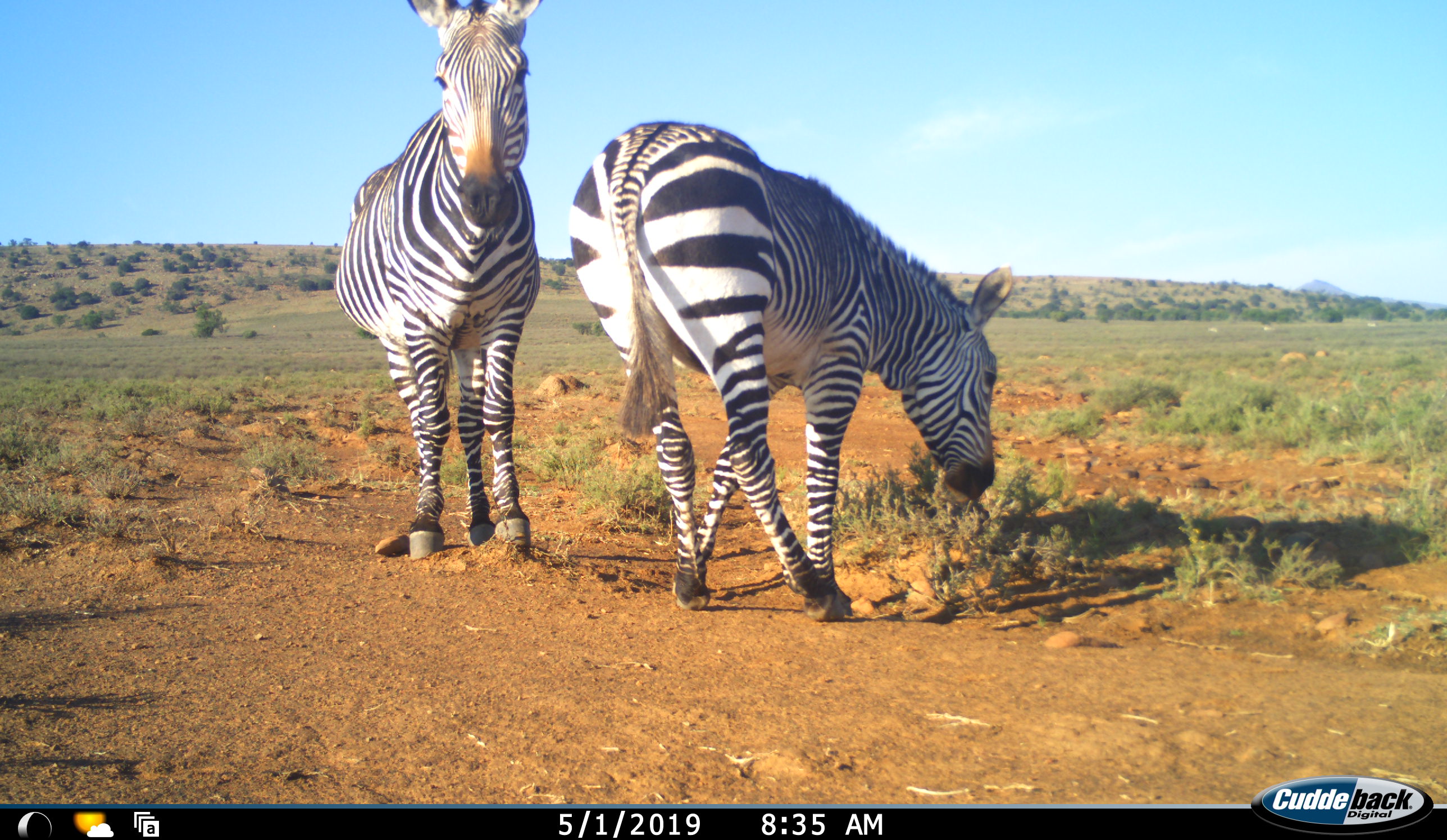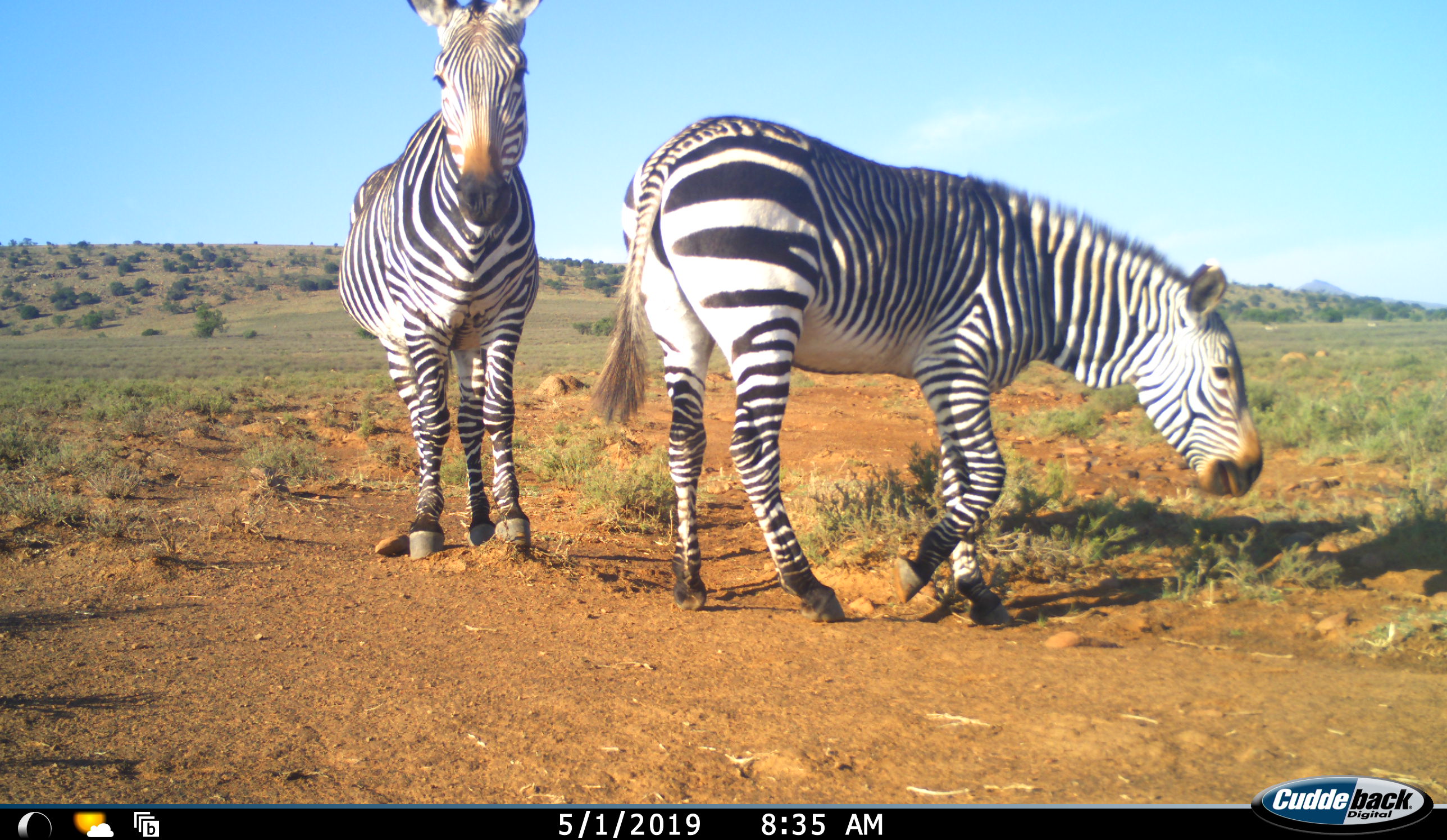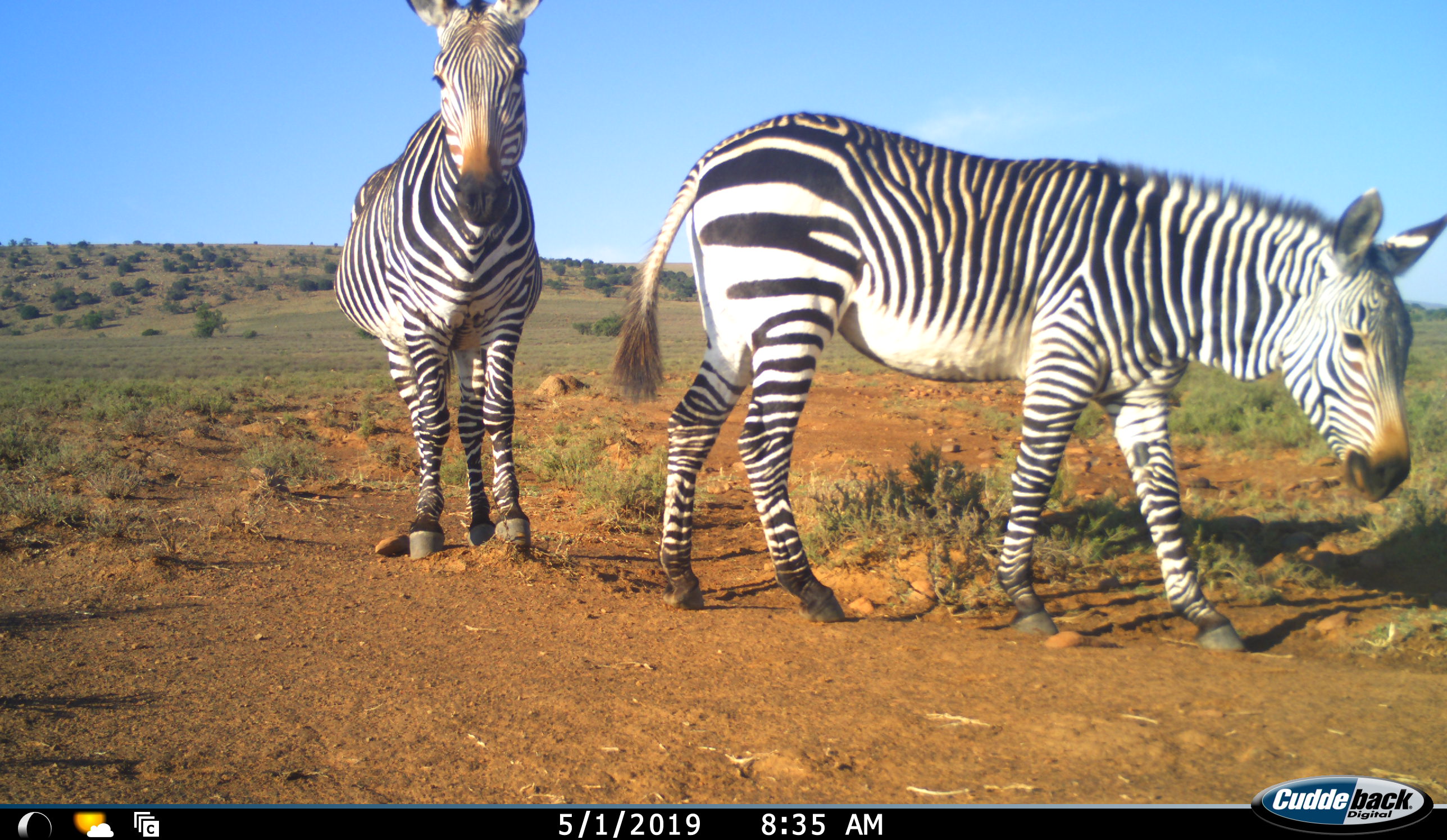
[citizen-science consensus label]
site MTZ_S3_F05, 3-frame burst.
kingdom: Animalia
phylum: Chordata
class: Mammalia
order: Perissodactyla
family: Equidae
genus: Equus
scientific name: Equus zebra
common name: mountain zebra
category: zebramountain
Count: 2.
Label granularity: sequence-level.